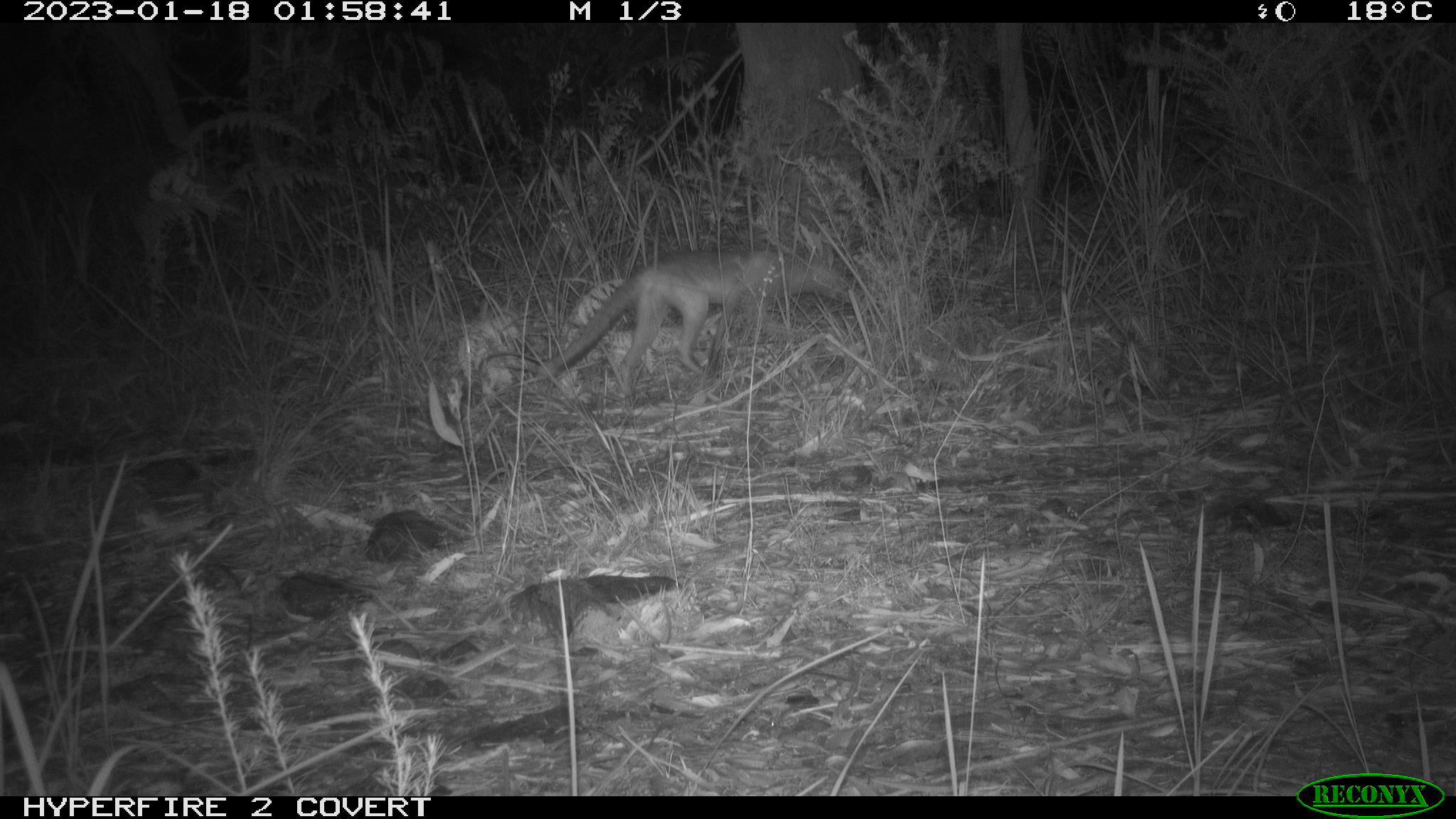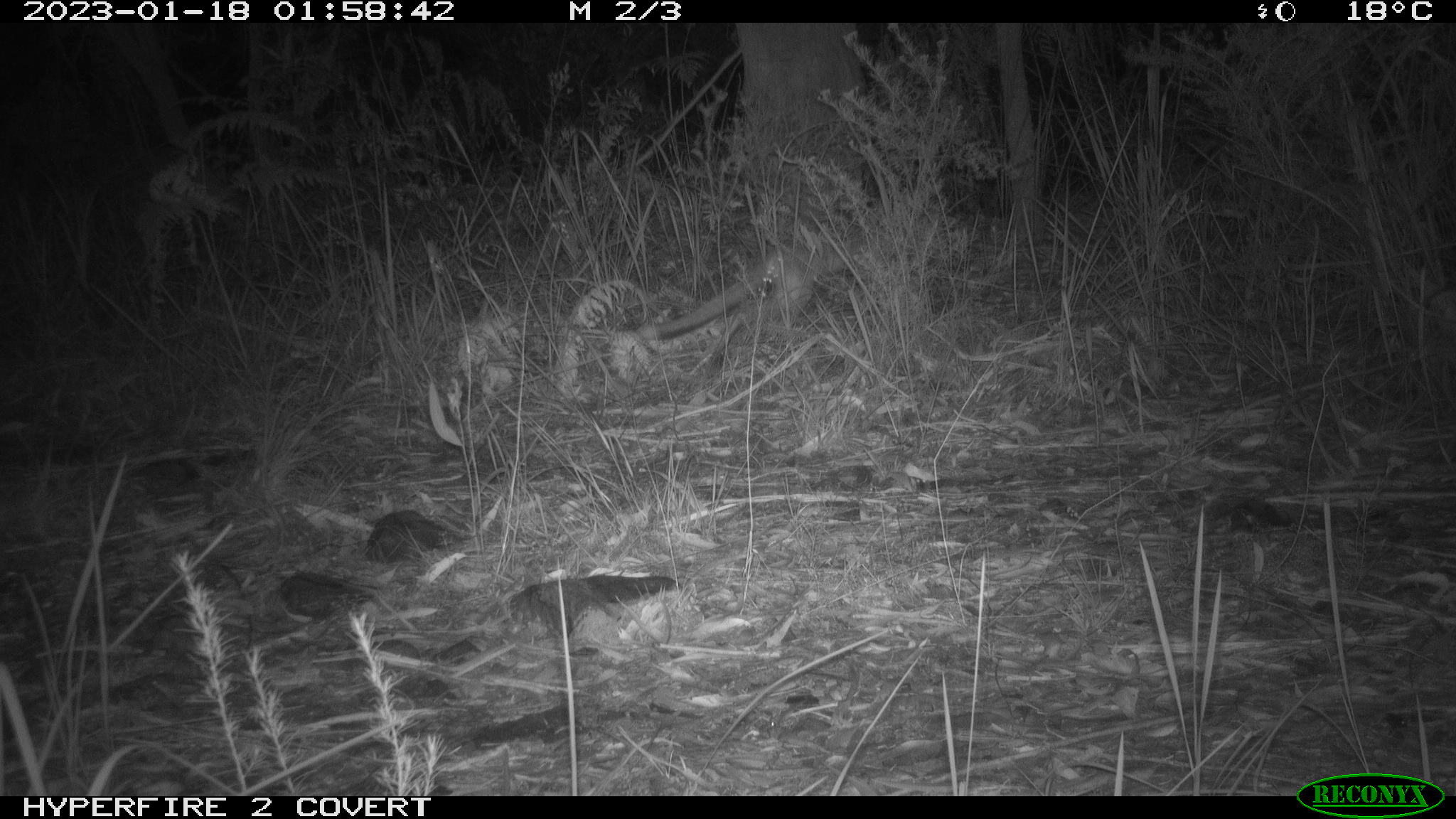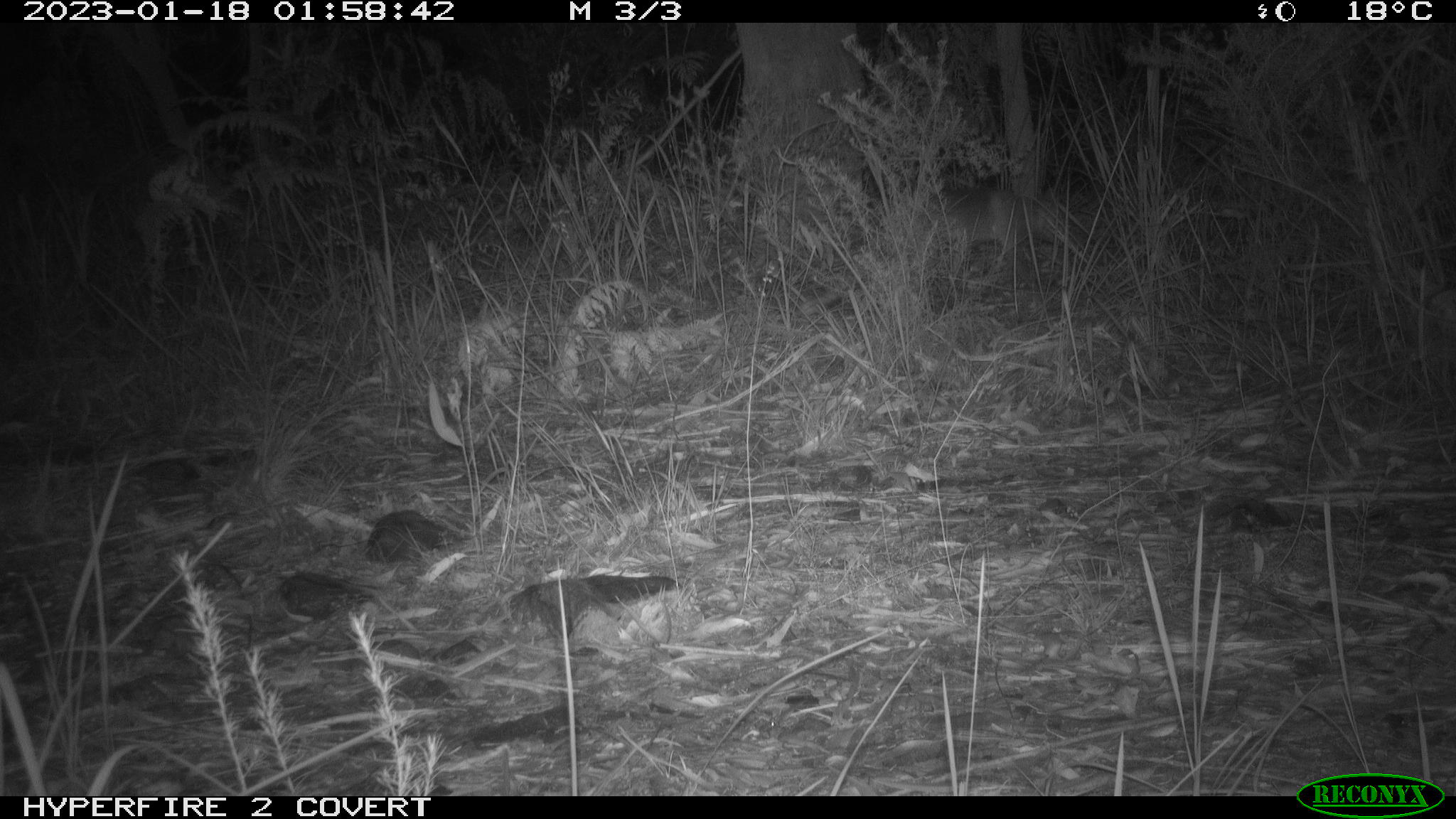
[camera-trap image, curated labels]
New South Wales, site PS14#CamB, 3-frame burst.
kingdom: Animalia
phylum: Chordata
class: Mammalia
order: Carnivora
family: Canidae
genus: Vulpes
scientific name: Vulpes vulpes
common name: red fox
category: fox